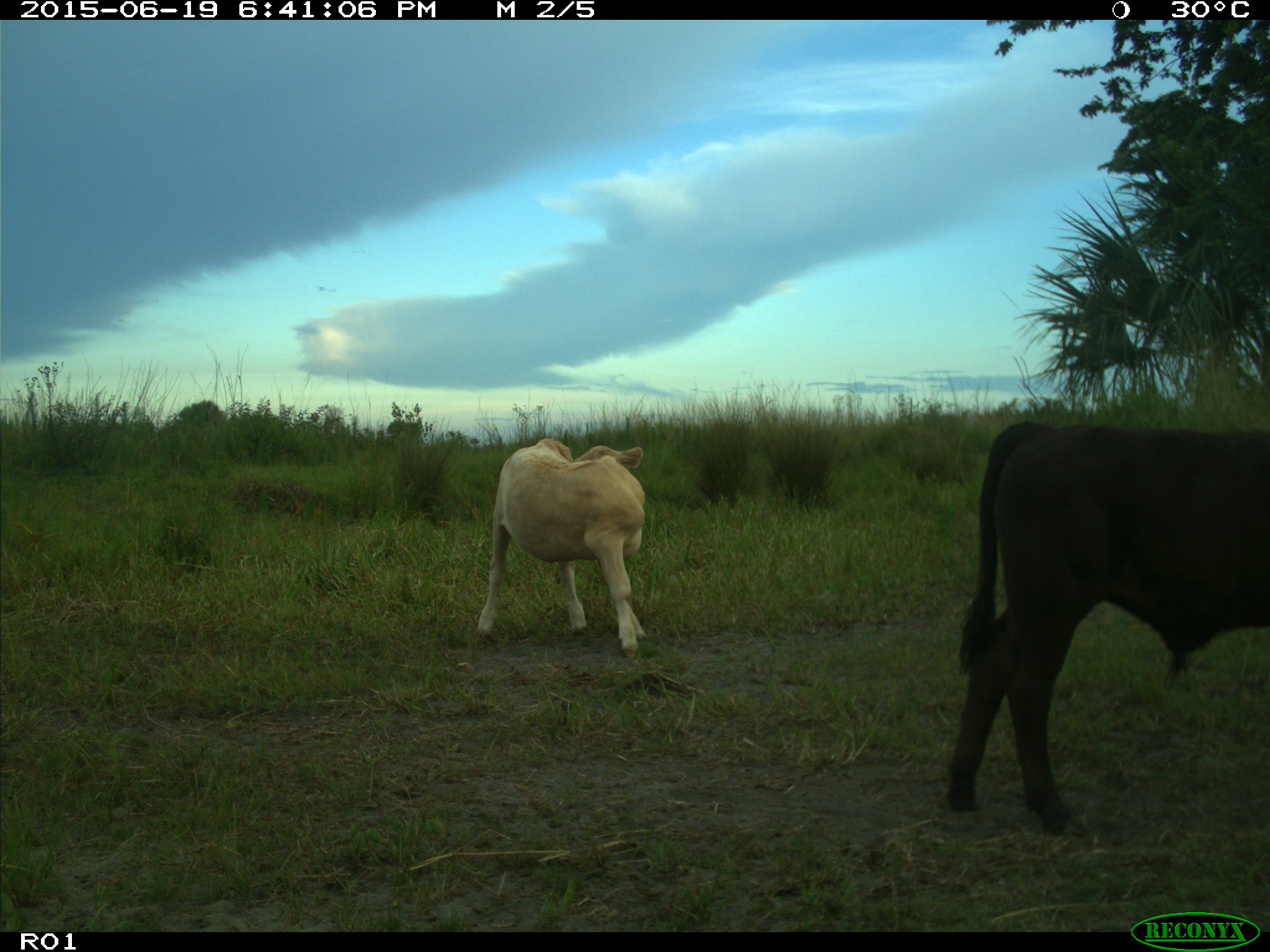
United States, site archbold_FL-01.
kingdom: Animalia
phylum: Chordata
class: Mammalia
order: Artiodactyla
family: Bovidae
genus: Bos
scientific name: Bos taurus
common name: domestic cow